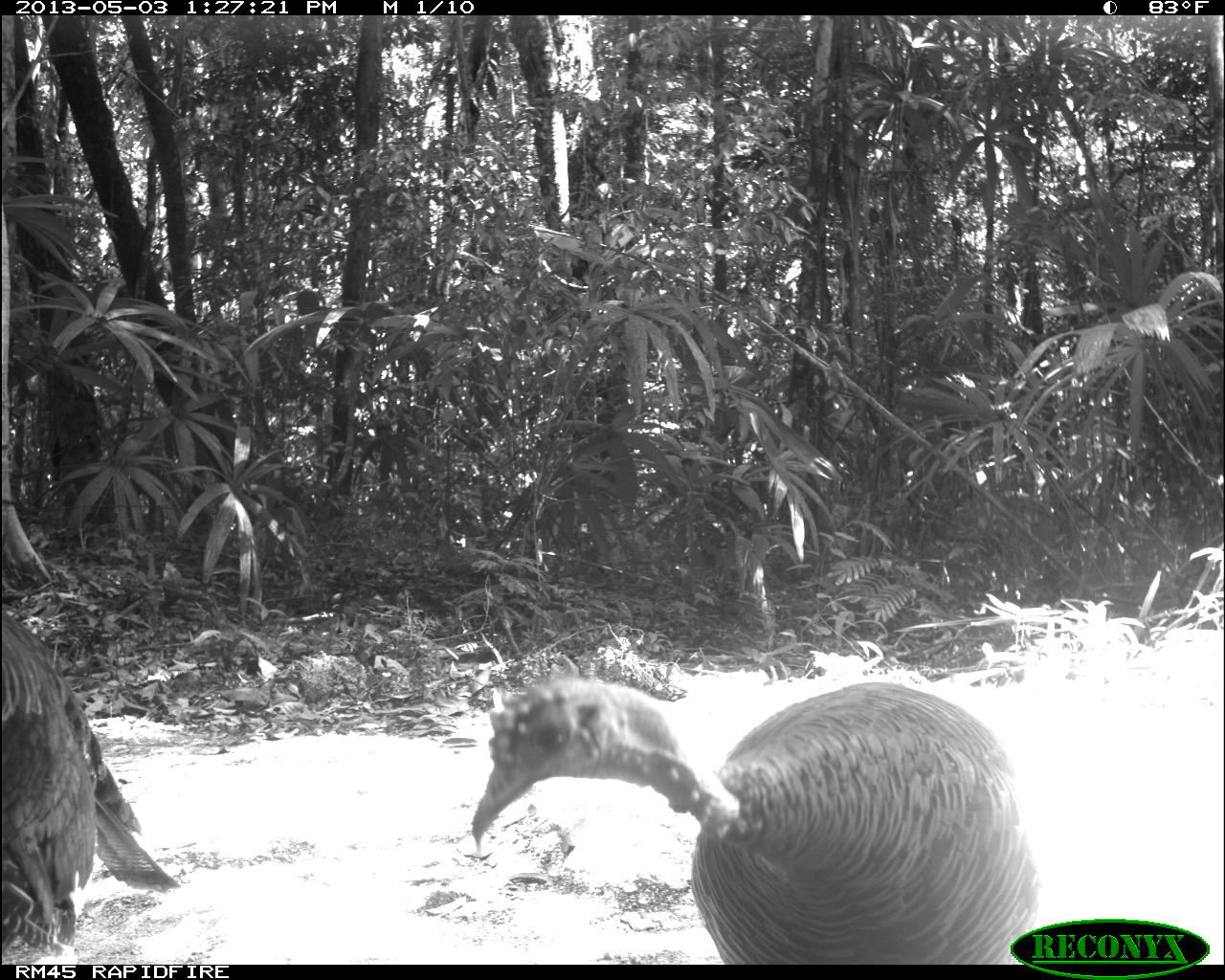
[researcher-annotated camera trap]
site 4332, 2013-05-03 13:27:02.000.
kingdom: Animalia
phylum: Chordata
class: Aves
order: Galliformes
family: Phasianidae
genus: Meleagris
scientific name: Meleagris ocellata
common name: ocellated turkey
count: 2